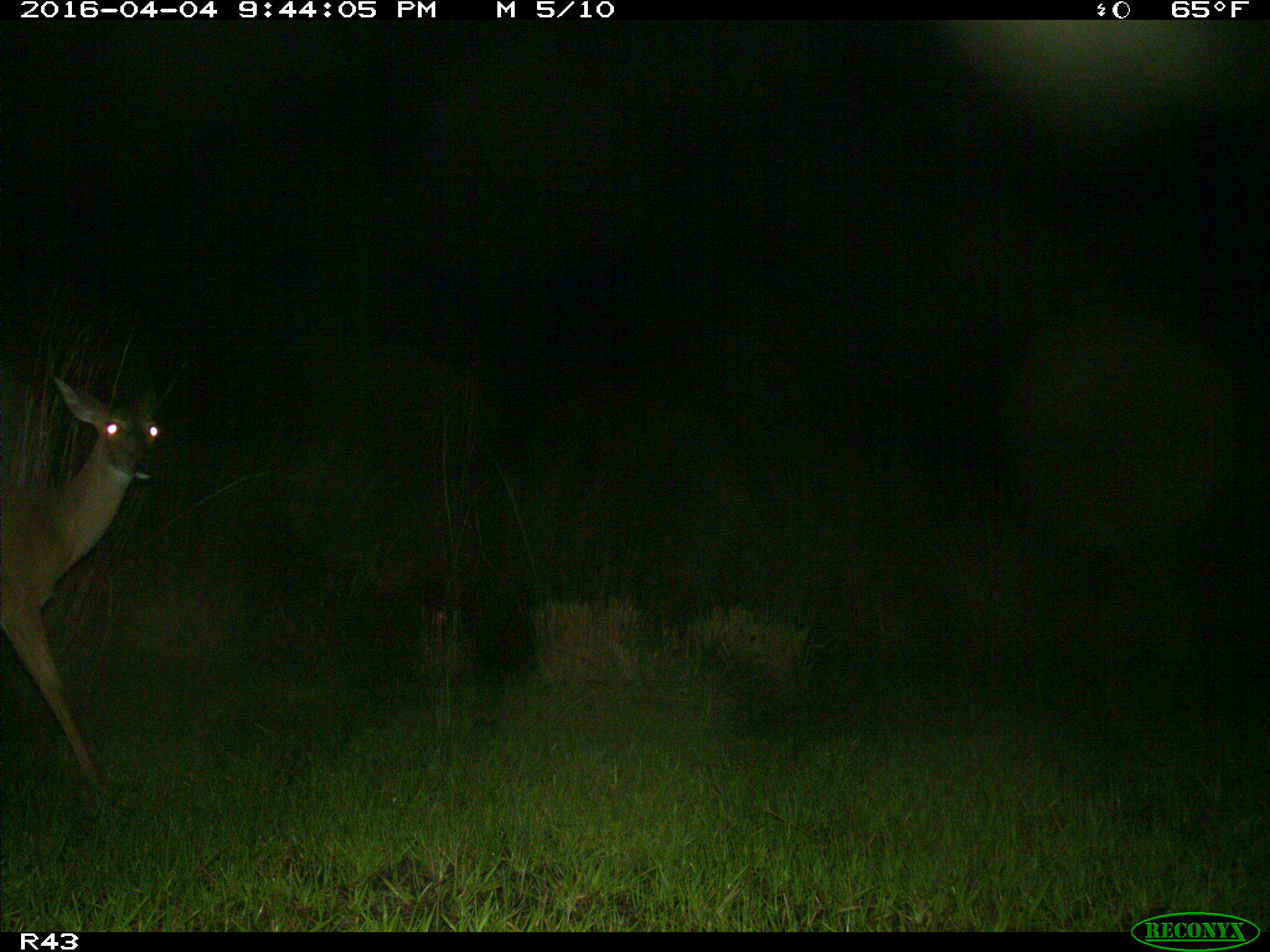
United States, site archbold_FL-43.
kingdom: Animalia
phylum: Chordata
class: Mammalia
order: Artiodactyla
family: Cervidae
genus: Odocoileus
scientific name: Odocoileus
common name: deer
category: unidentified deer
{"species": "unidentified deer (deer) (Odocoileus)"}